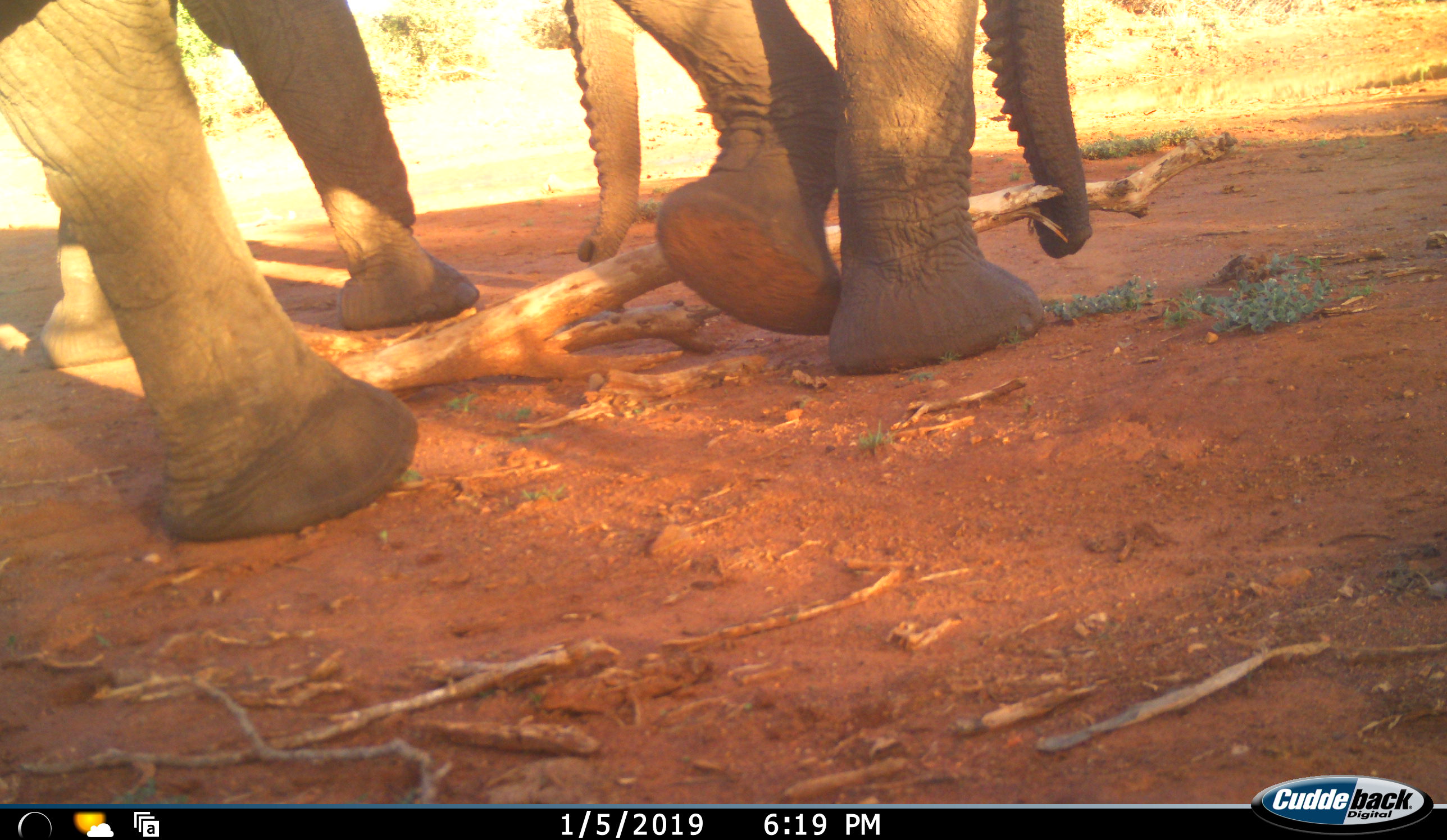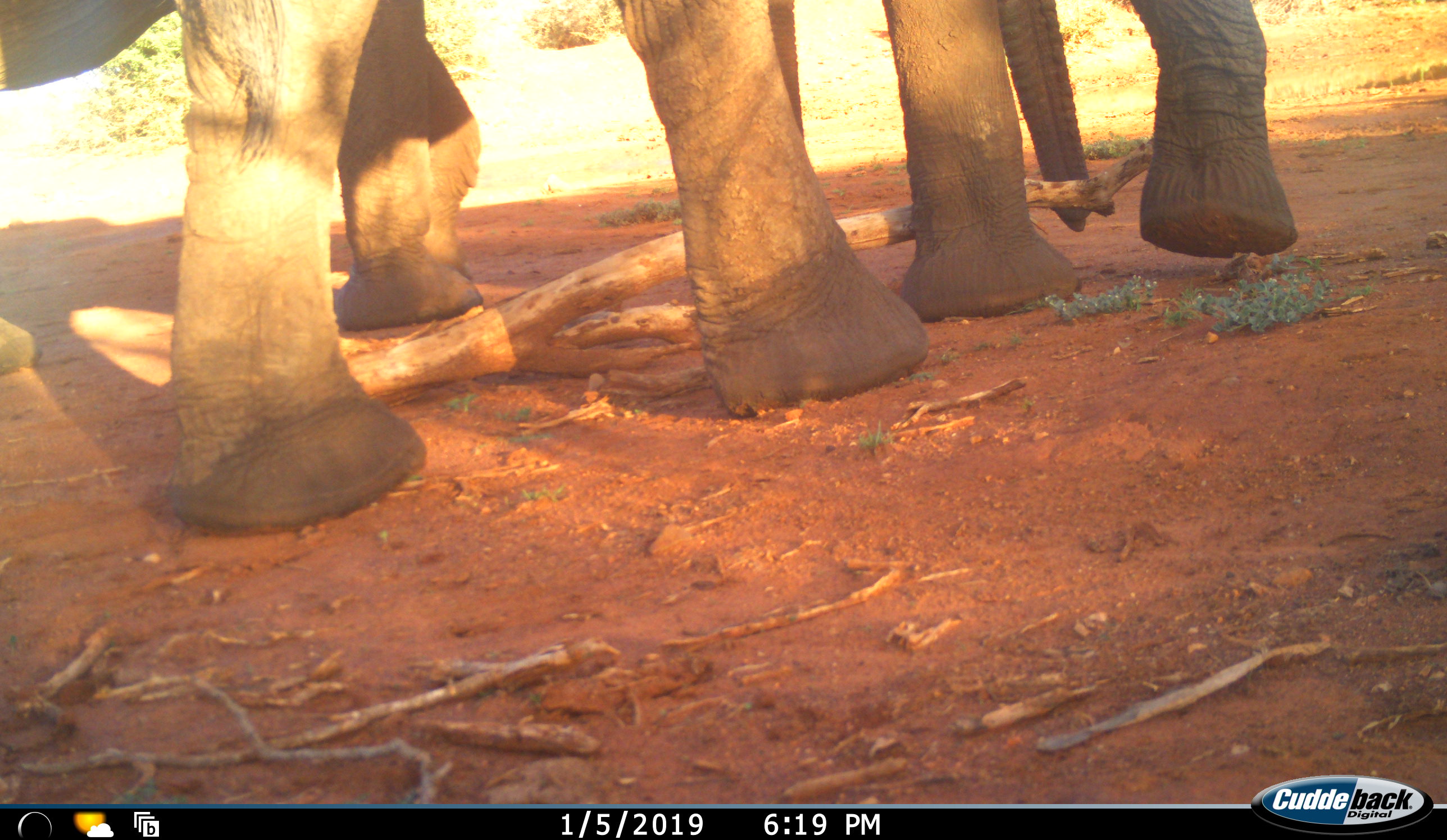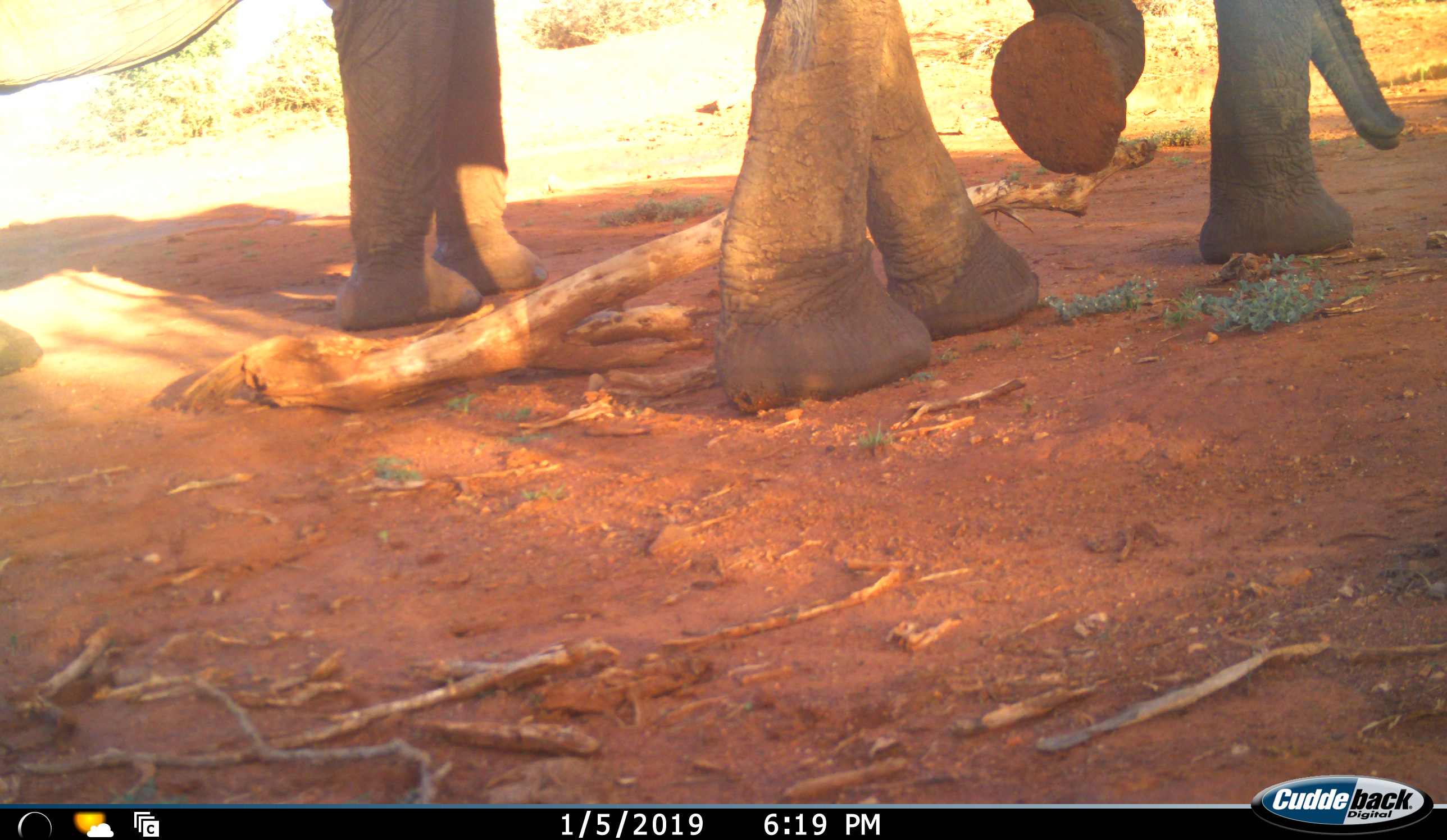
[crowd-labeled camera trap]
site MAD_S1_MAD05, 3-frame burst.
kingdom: Animalia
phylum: Chordata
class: Mammalia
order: Proboscidea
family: Elephantidae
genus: Loxodonta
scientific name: Loxodonta africana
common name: african bush elephant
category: elephant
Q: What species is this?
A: Elephant (african bush elephant) (Loxodonta africana).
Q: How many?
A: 2.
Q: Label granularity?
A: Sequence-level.